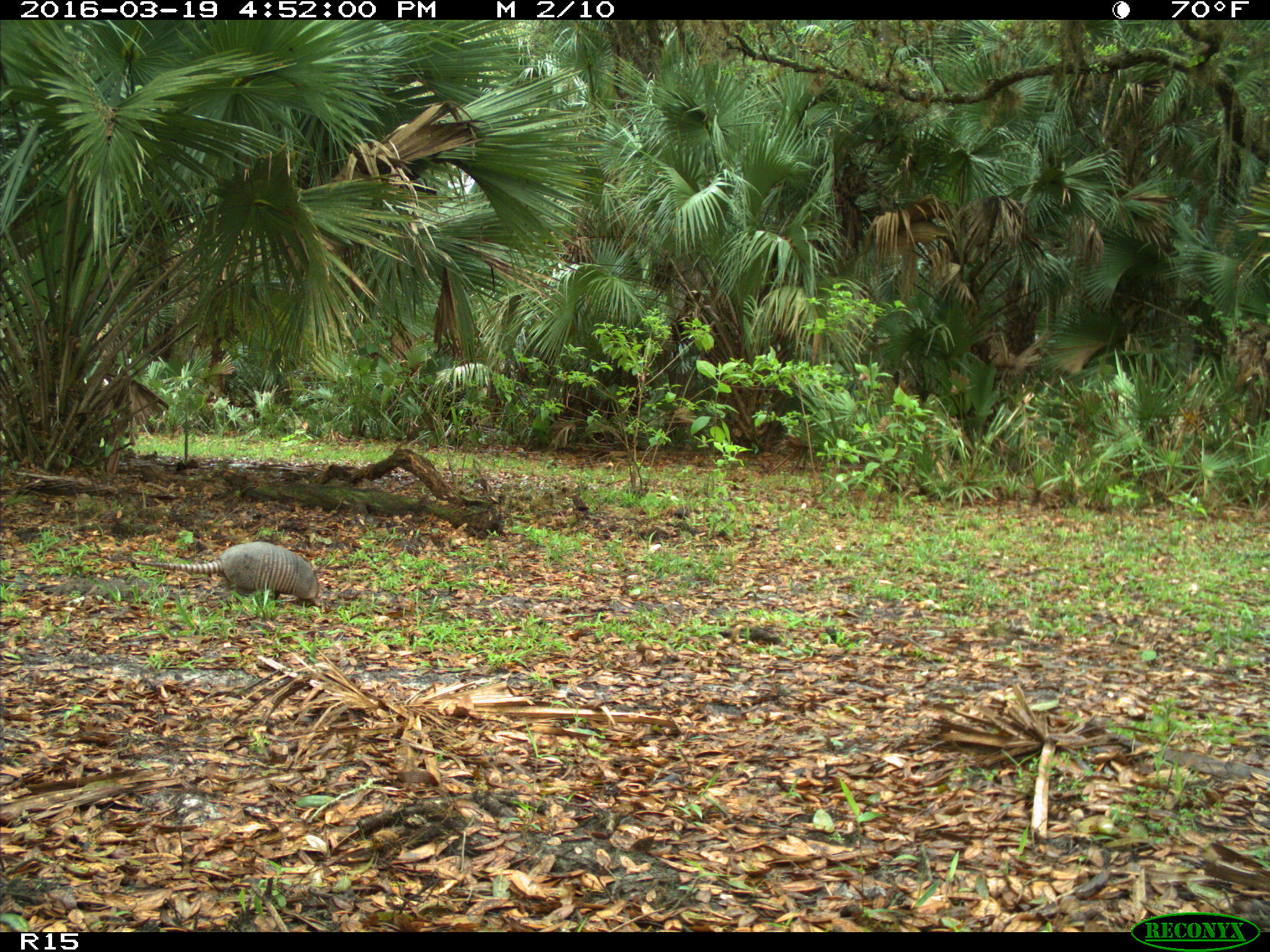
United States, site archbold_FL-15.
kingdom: Animalia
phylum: Chordata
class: Mammalia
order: Cingulata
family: Dasypodidae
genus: Dasypus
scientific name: Dasypus novemcinctus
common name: nine-banded armadillo